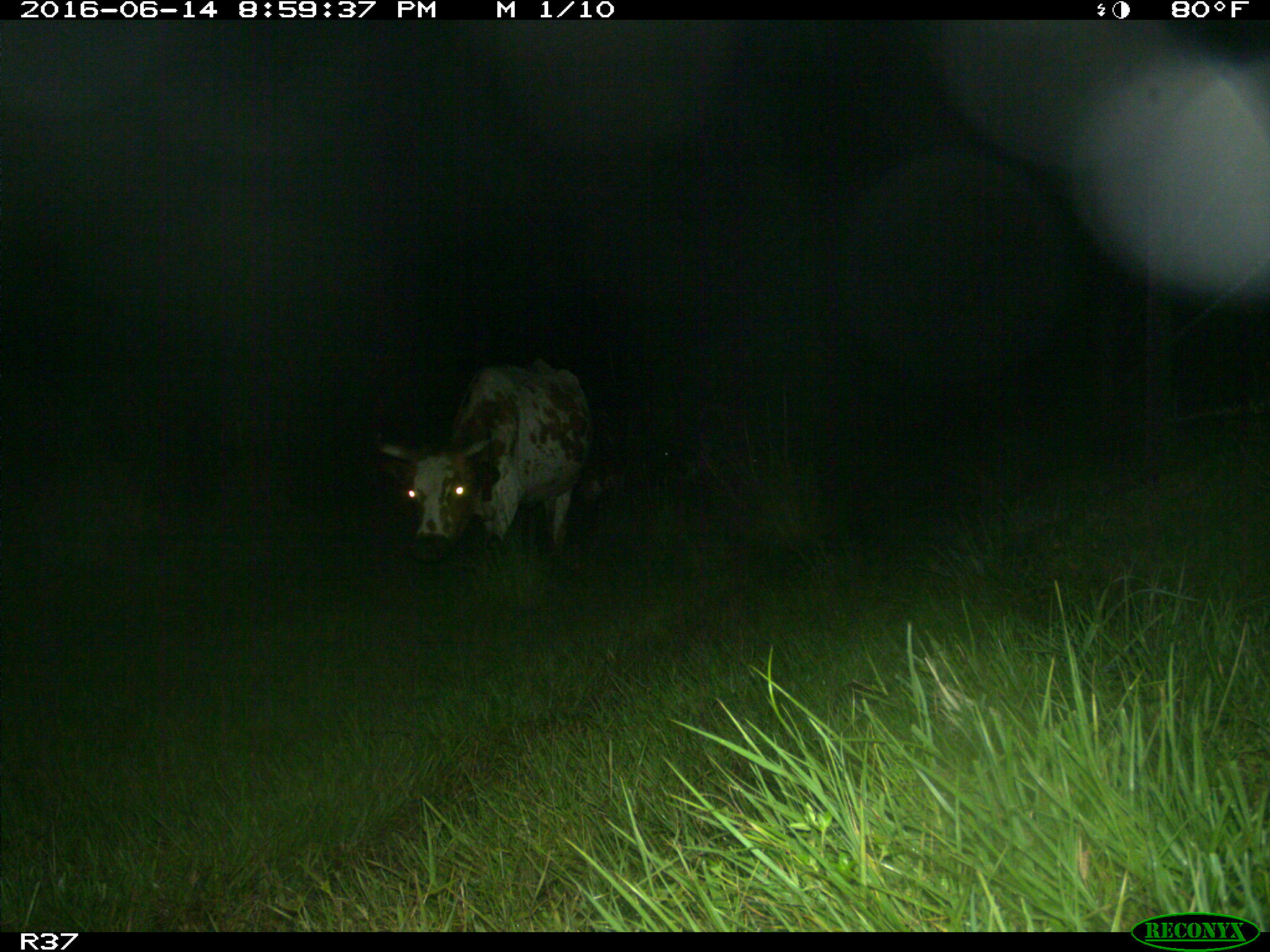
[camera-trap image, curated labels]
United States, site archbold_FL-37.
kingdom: Animalia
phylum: Chordata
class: Mammalia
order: Artiodactyla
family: Bovidae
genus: Bos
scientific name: Bos taurus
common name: domestic cow